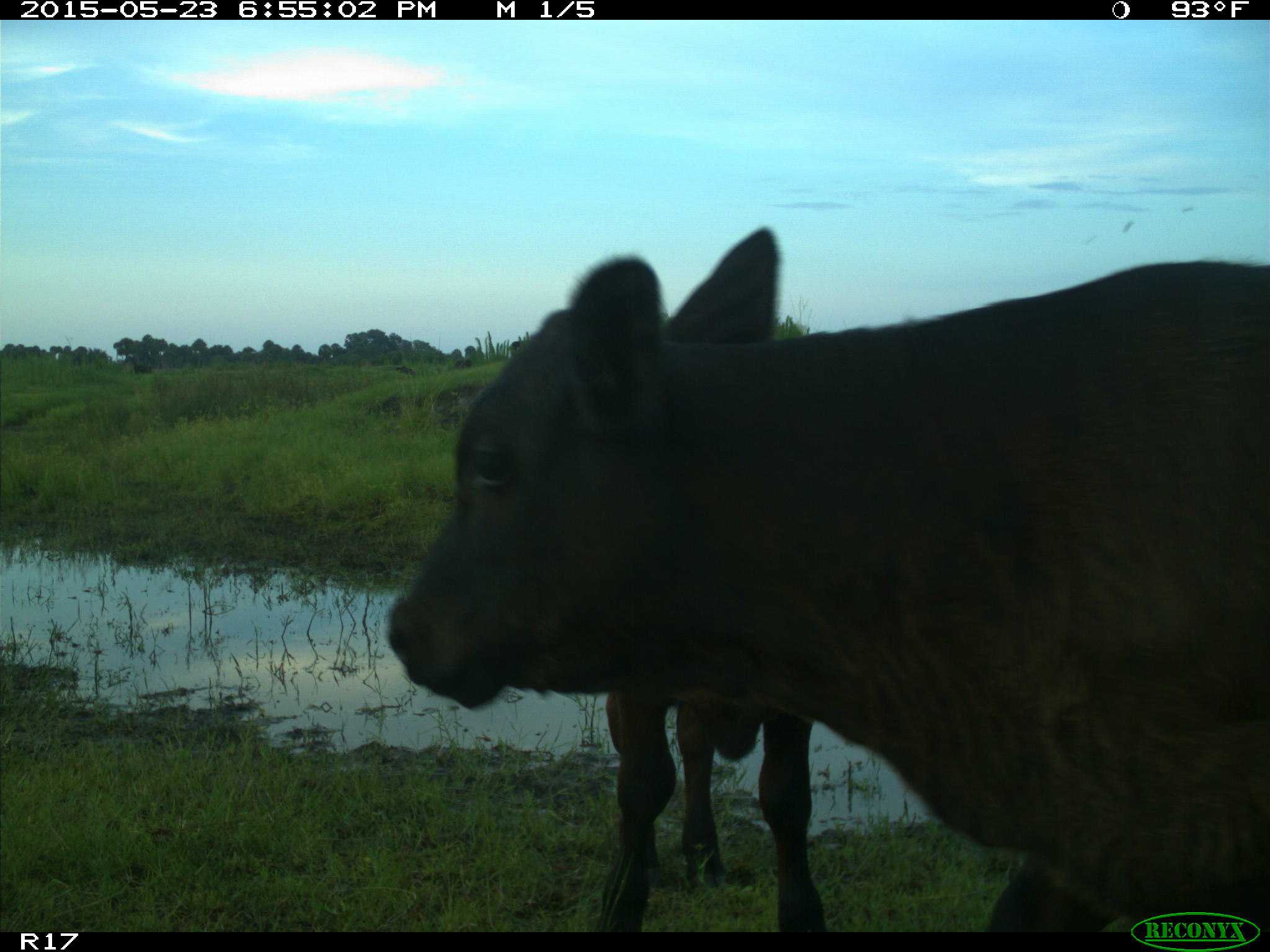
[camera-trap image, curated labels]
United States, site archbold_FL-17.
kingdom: Animalia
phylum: Chordata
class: Mammalia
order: Artiodactyla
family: Bovidae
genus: Bos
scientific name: Bos taurus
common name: domestic cow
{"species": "Bos taurus (domestic cow)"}